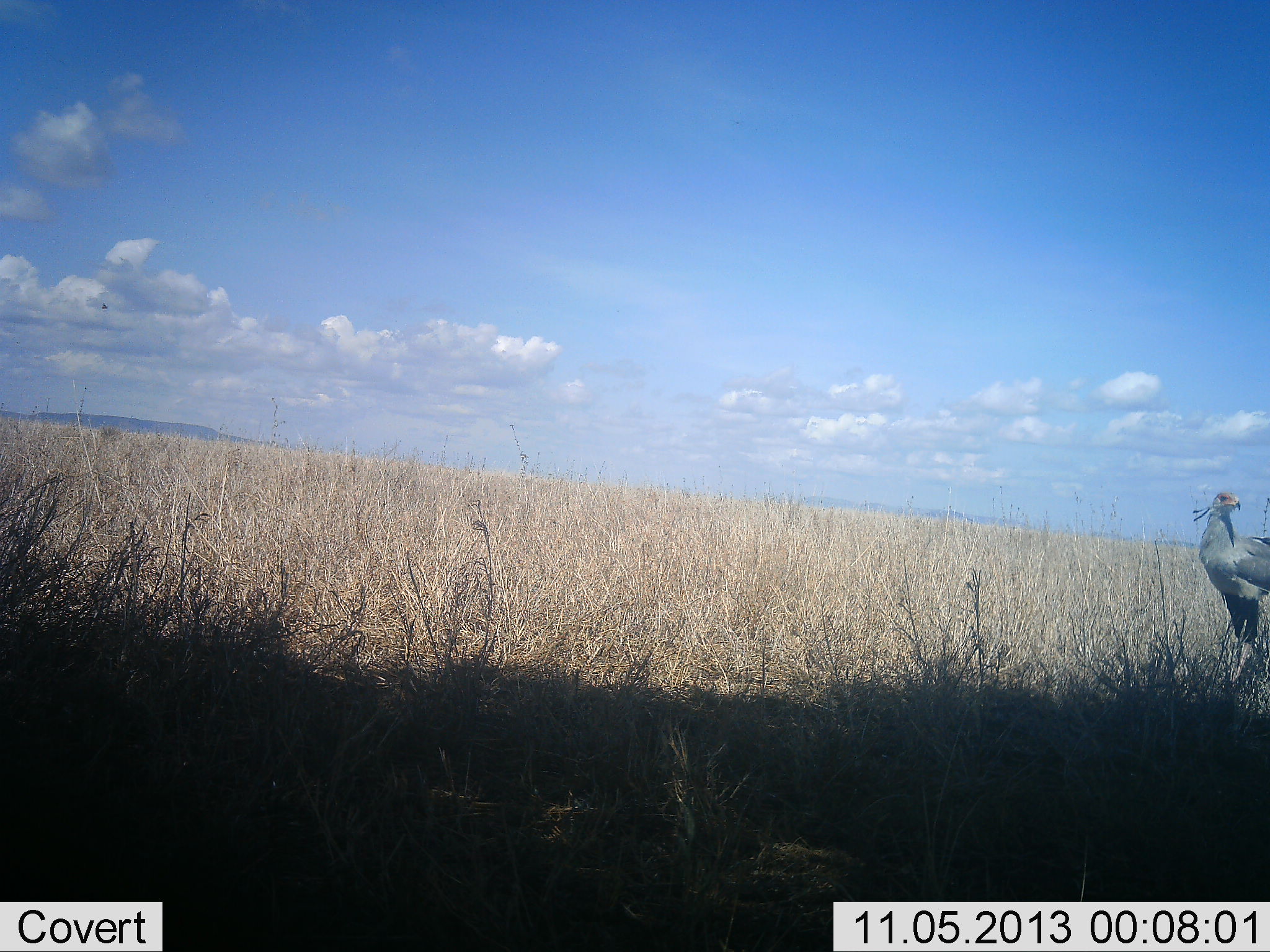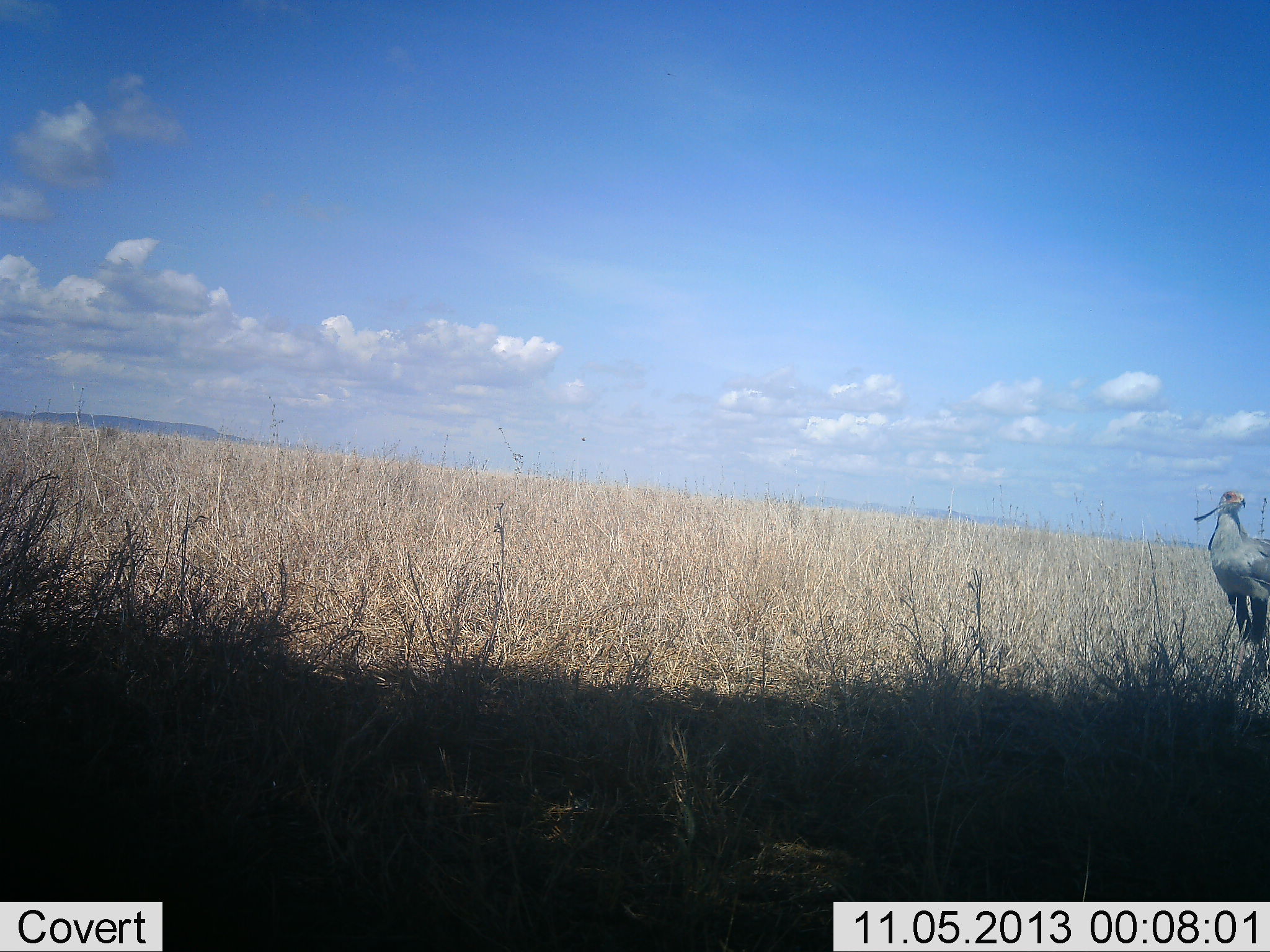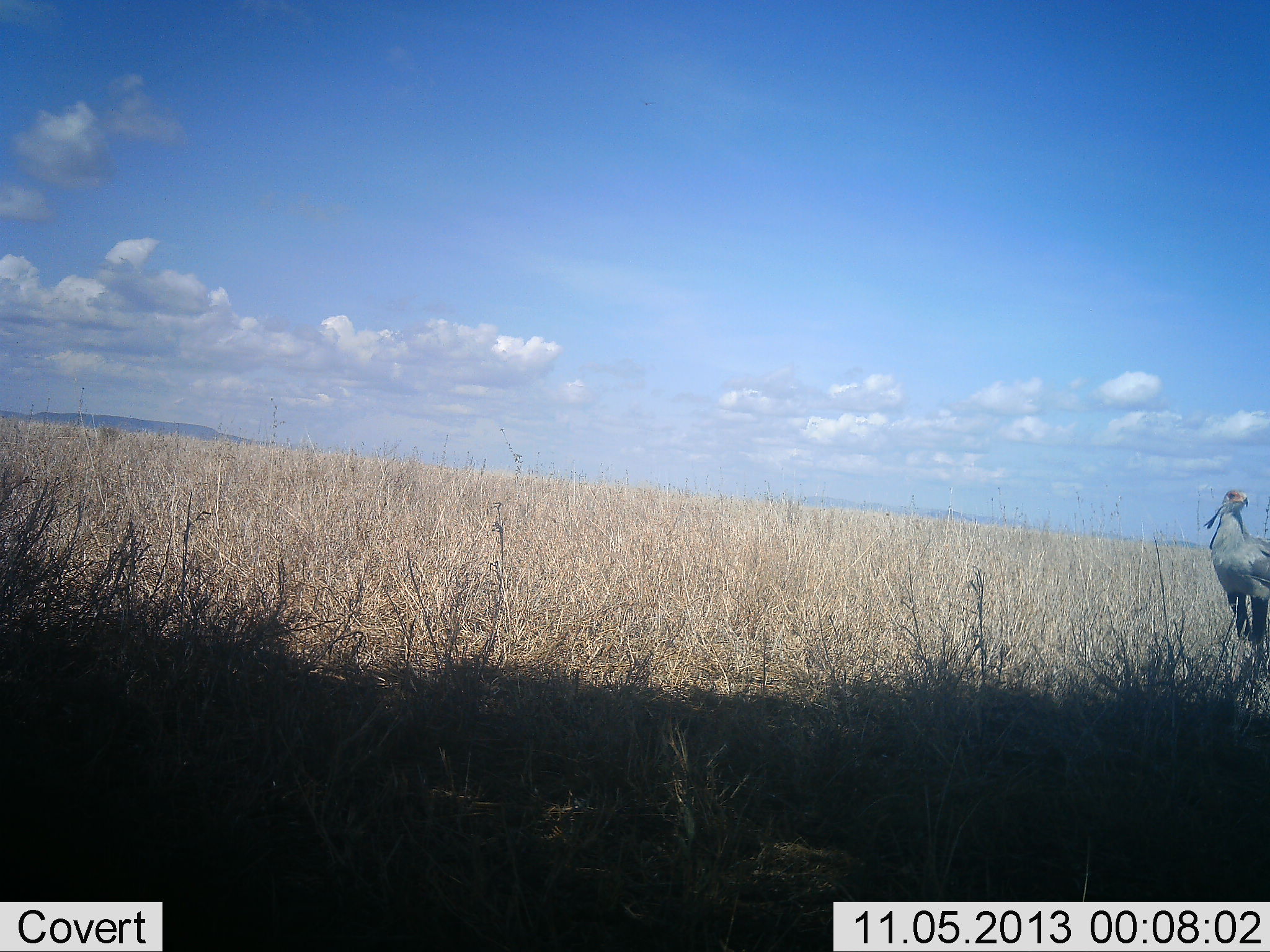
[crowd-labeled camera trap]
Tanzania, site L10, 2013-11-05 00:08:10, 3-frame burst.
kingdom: Animalia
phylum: Chordata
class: Aves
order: Accipitriformes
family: Sagittariidae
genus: Sagittarius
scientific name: Sagittarius serpentarius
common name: secretary bird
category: secretarybird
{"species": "secretarybird (secretary bird) (Sagittarius serpentarius)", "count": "1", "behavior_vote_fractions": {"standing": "81%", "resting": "0%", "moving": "19%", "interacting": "0%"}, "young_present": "0%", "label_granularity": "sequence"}